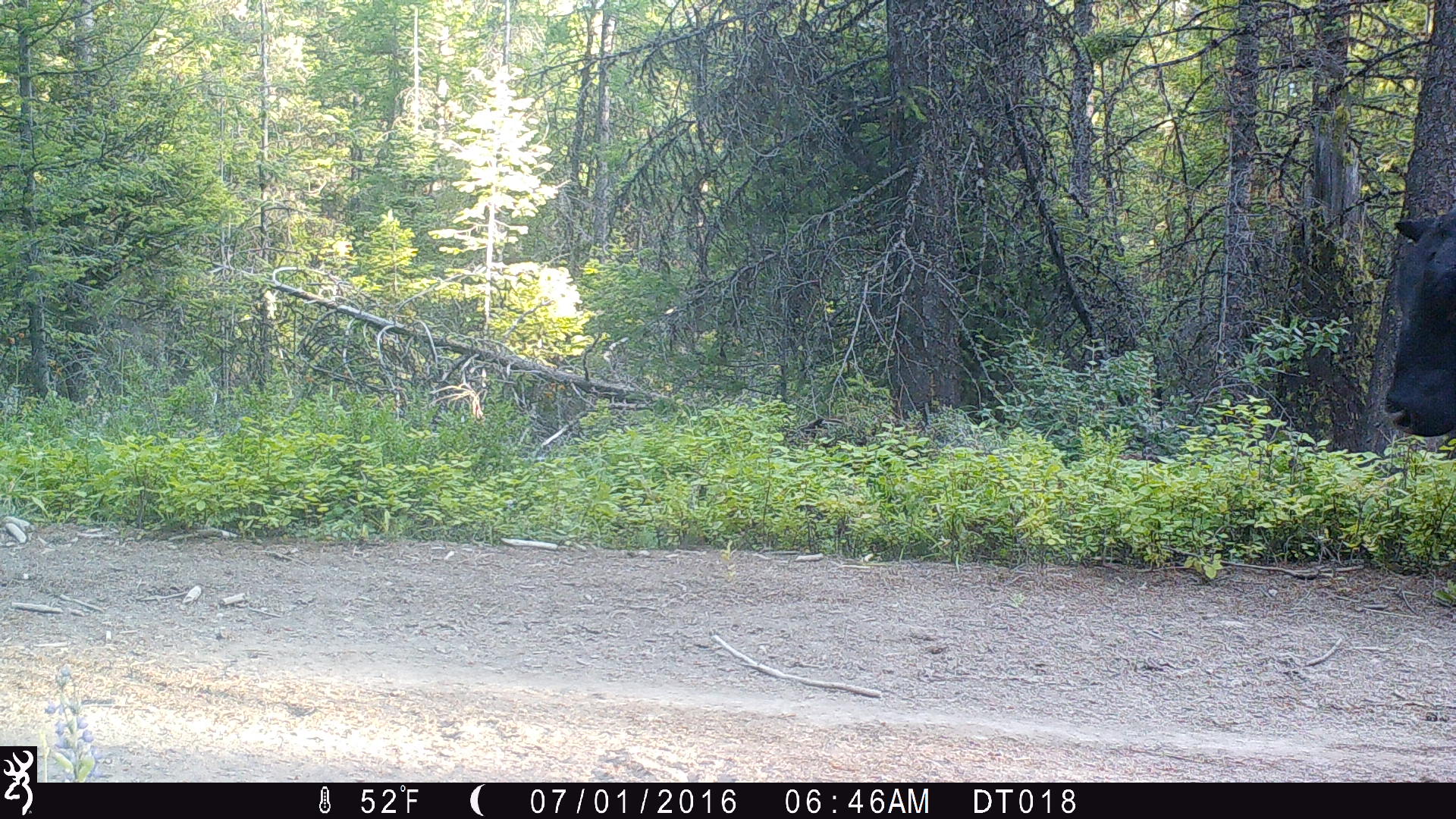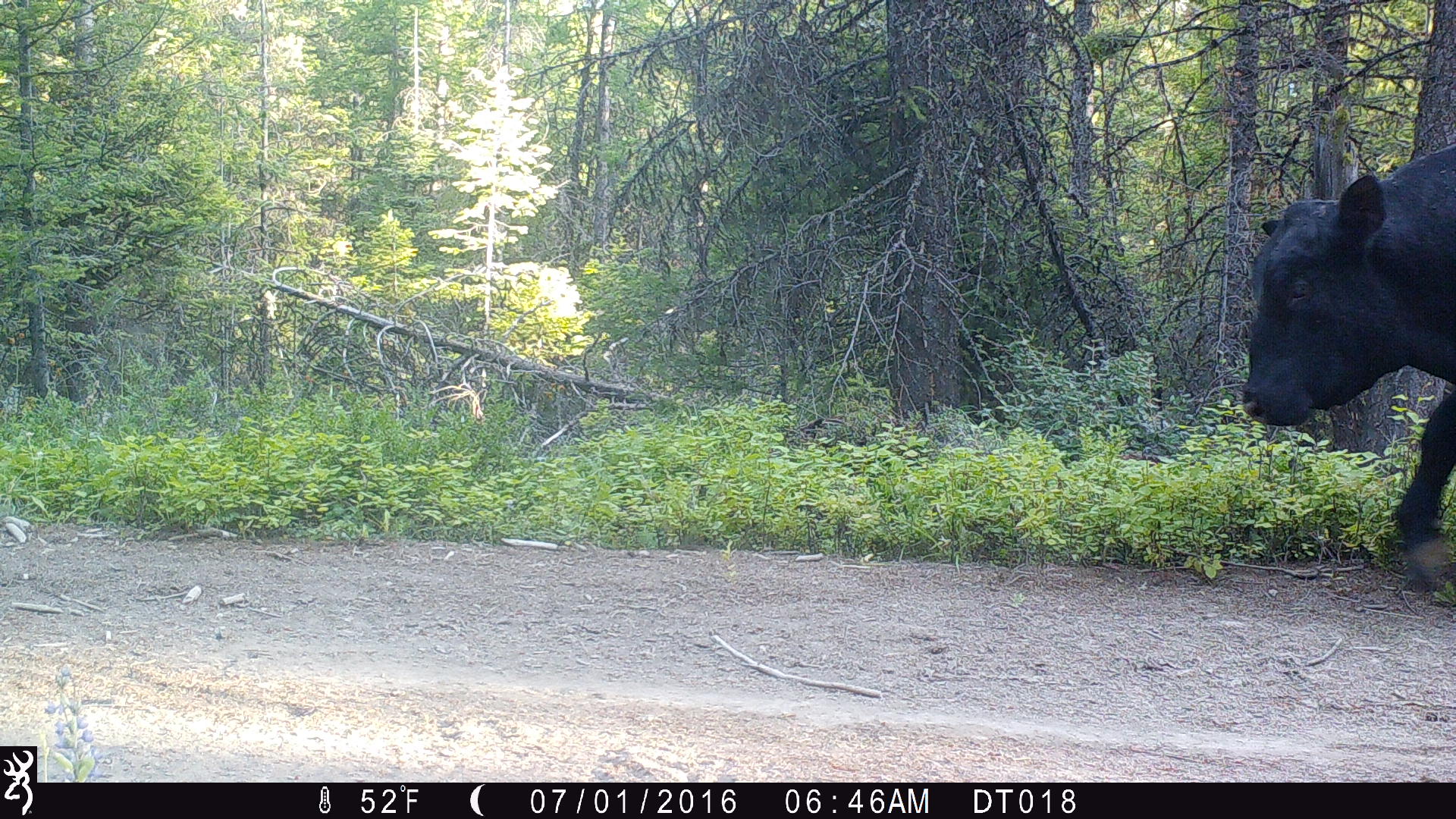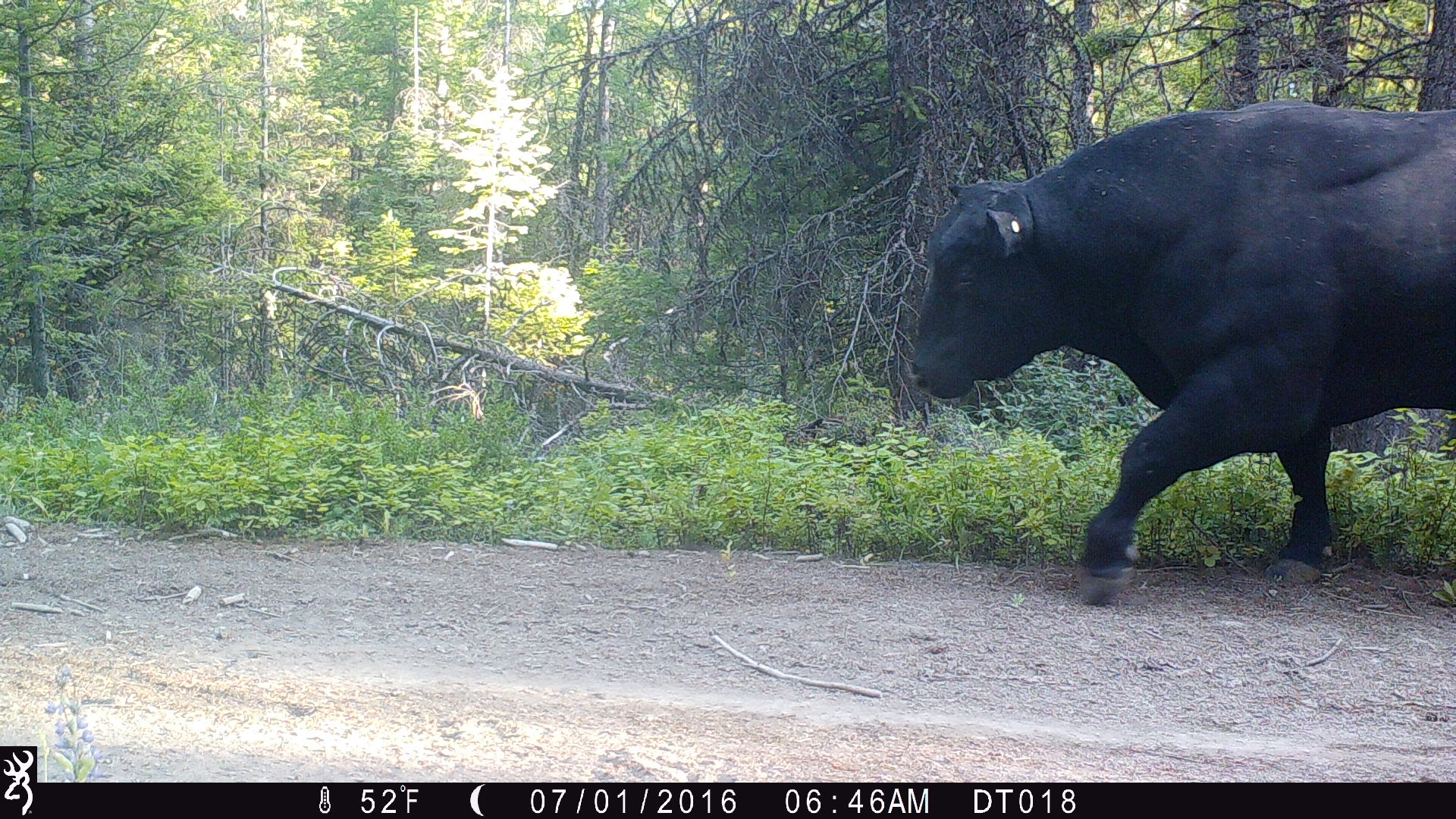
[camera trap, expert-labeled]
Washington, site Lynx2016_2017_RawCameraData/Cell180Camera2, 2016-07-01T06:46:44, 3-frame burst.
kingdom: Animalia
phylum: Chordata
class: Mammalia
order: Artiodactyla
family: Bovidae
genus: Bos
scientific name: Bos taurus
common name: domestic cattle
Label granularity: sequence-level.